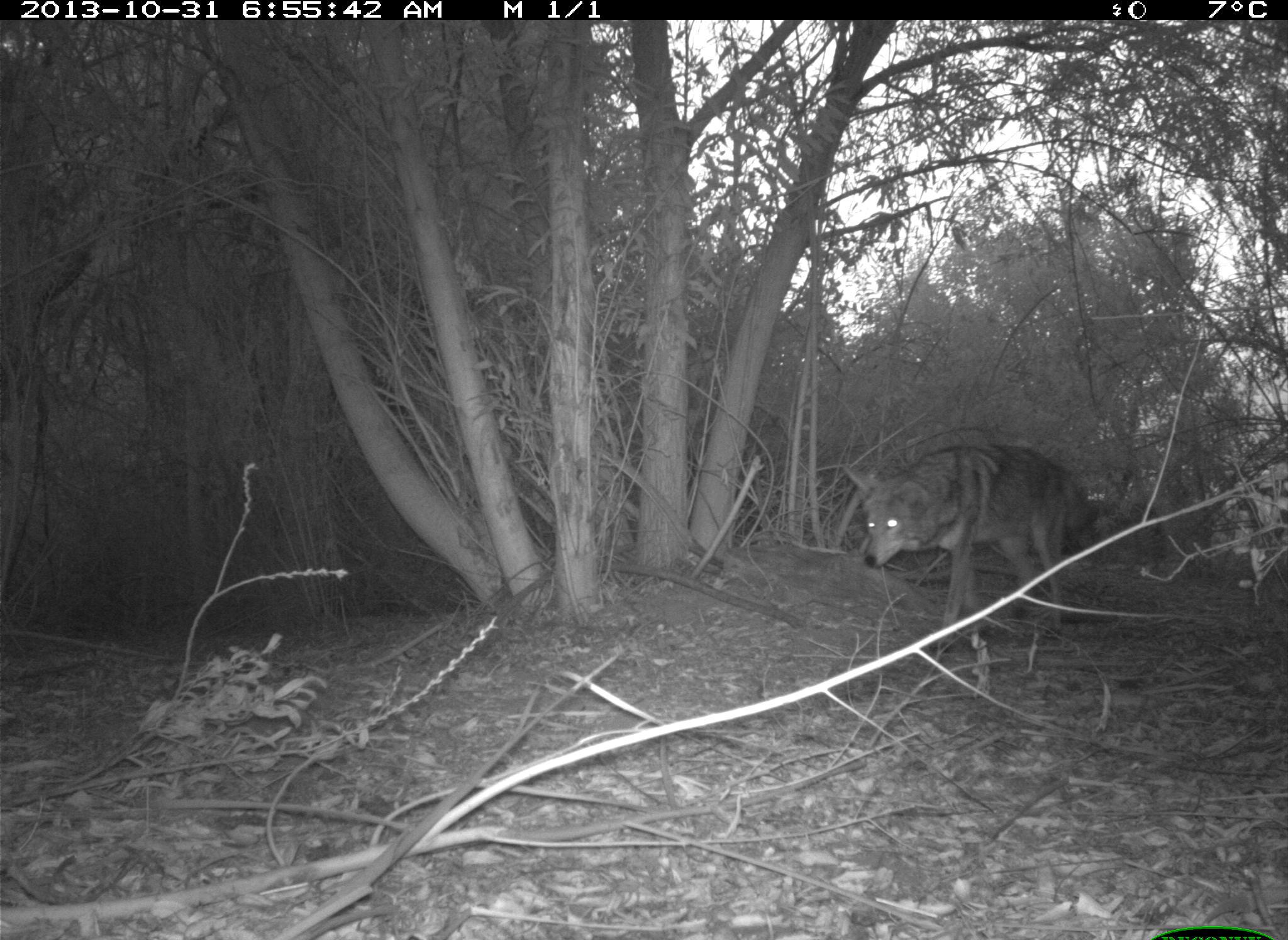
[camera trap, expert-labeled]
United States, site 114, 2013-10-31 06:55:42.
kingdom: Animalia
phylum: Chordata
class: Mammalia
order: Carnivora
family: Canidae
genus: Canis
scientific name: Canis latrans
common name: coyote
Coyote (Canis latrans).